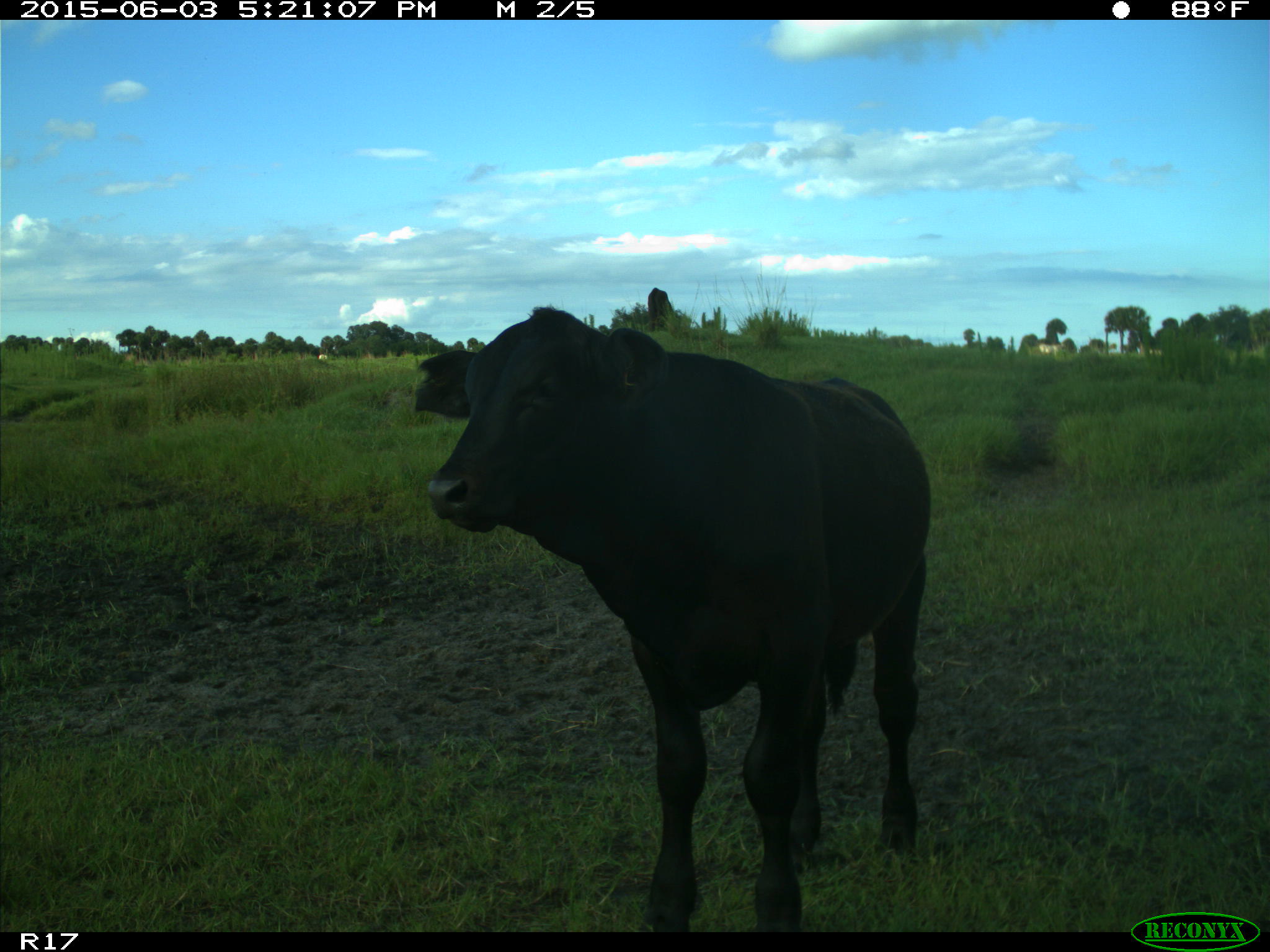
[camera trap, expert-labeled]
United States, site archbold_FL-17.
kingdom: Animalia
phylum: Chordata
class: Mammalia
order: Artiodactyla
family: Bovidae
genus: Bos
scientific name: Bos taurus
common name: domestic cow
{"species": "Bos taurus (domestic cow)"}